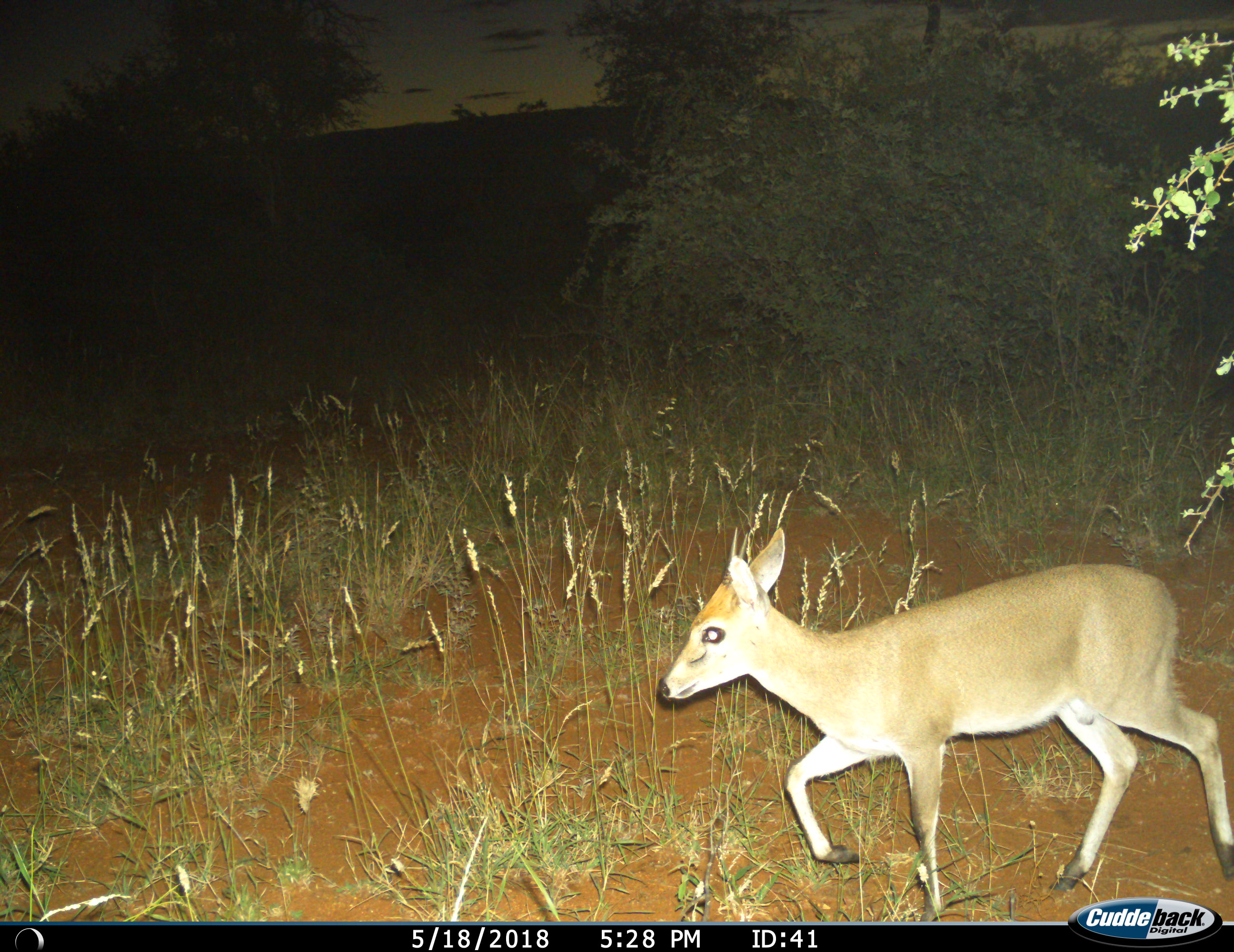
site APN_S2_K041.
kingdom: Animalia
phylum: Chordata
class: Mammalia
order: Artiodactyla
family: Bovidae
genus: Sylvicapra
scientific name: Sylvicapra grimmia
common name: common duiker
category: duikercommongrey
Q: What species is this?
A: Duikercommongrey (common duiker) (Sylvicapra grimmia).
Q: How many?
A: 1.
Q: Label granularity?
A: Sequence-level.